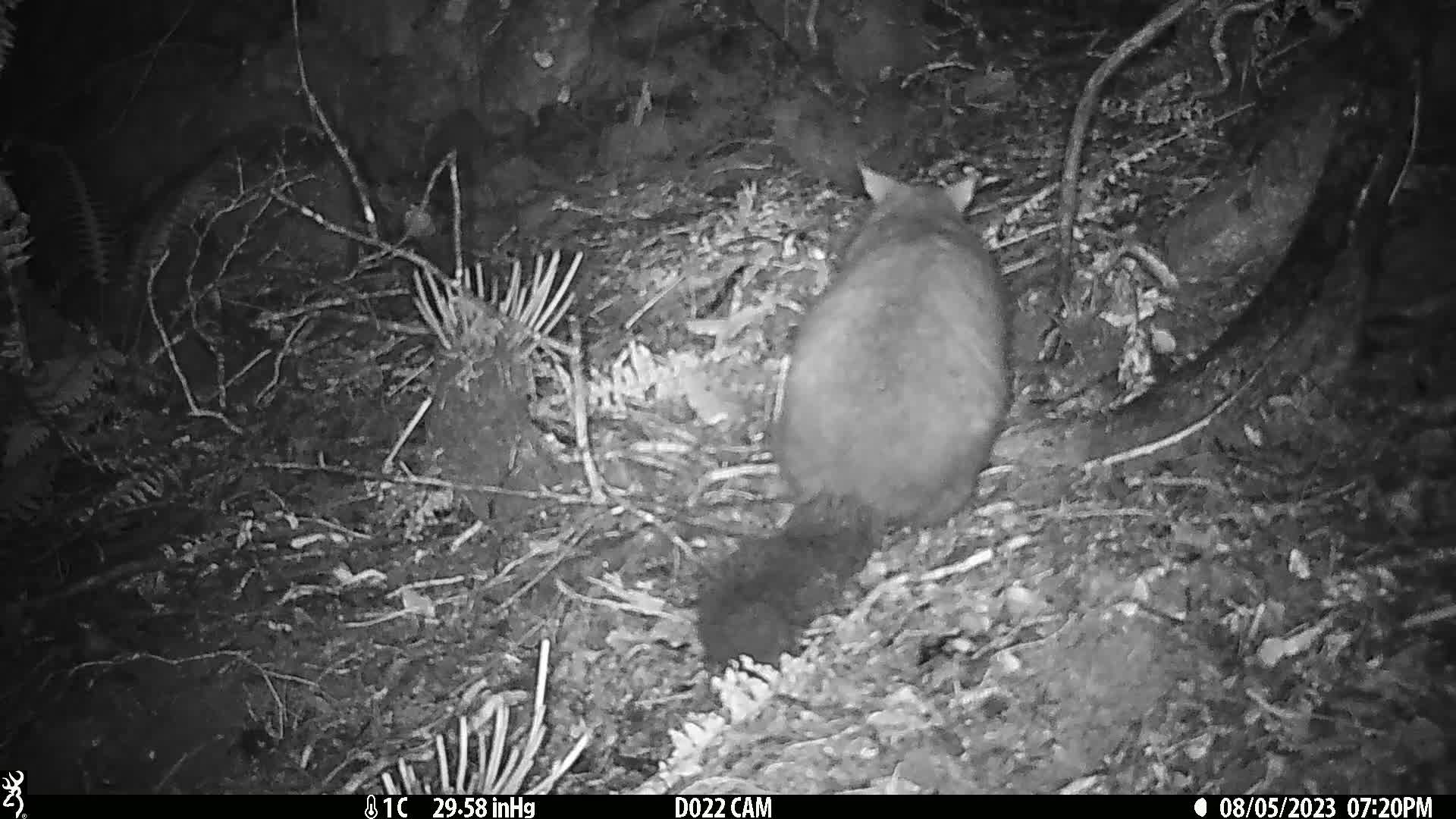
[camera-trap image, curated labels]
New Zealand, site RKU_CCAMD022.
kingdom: Animalia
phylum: Chordata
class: Mammalia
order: Diprotodontia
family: Phalangeridae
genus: Trichosurus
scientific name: Trichosurus vulpecula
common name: common brushtail possum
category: possum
Possum (common brushtail possum) (Trichosurus vulpecula).